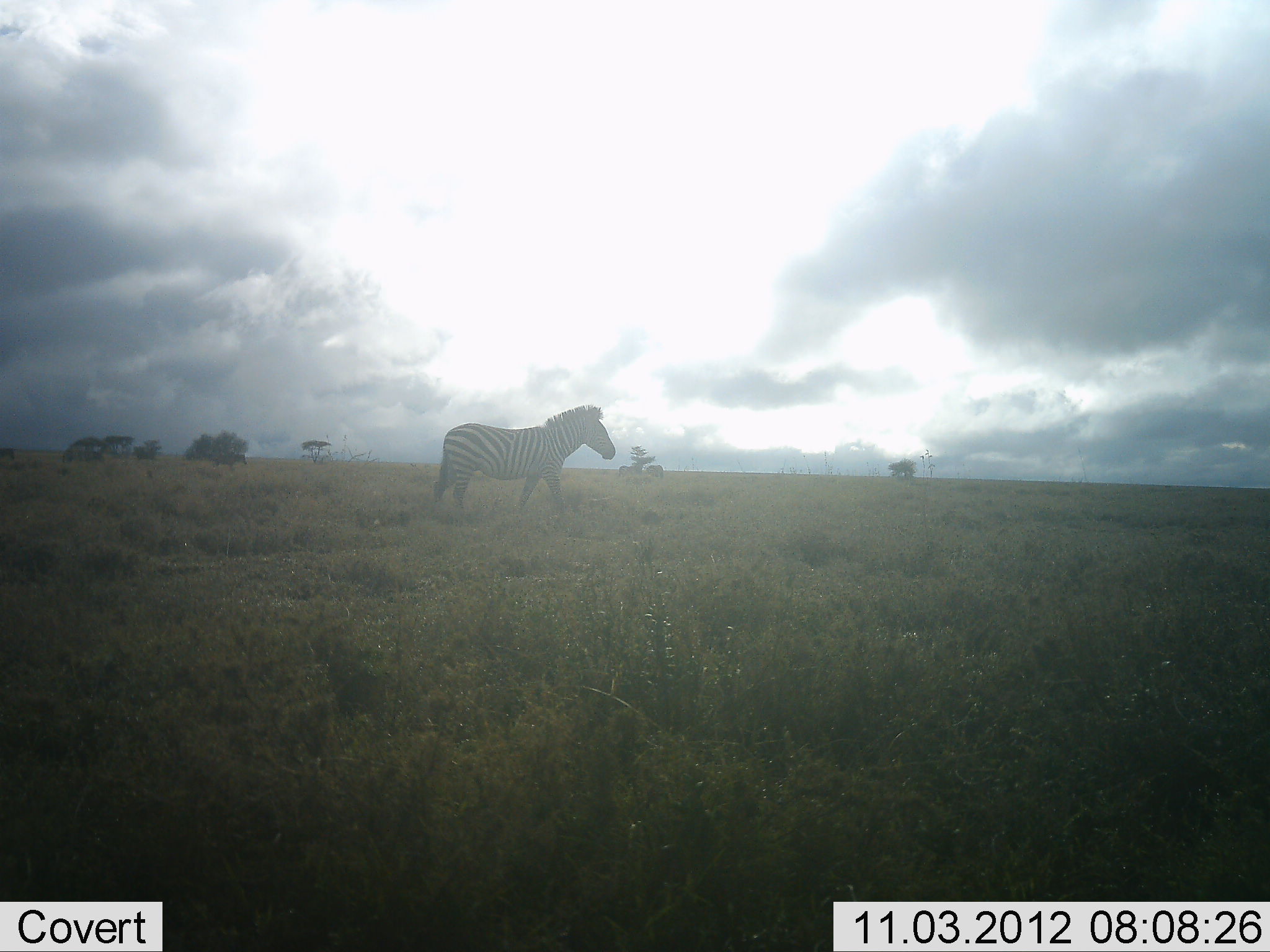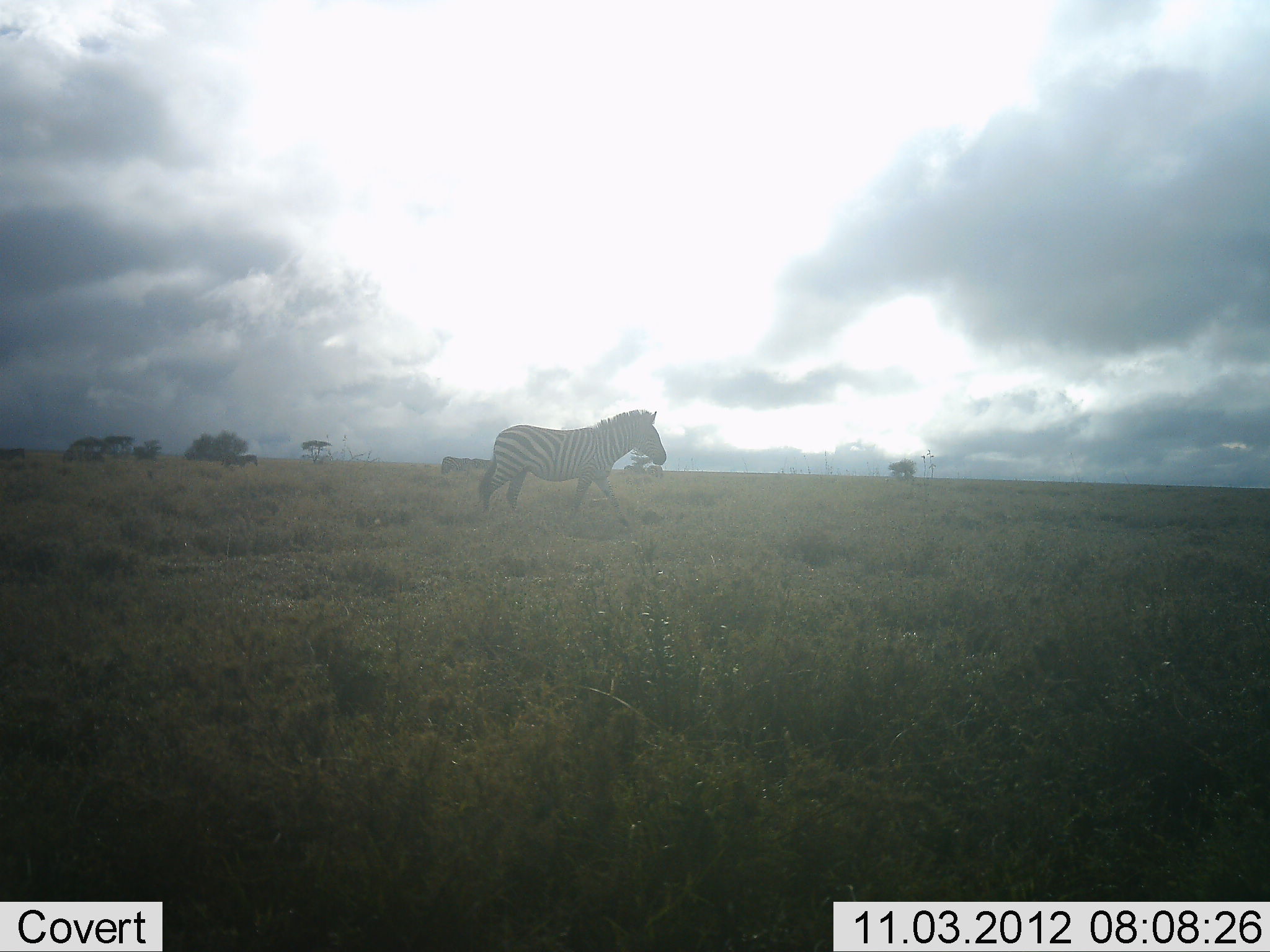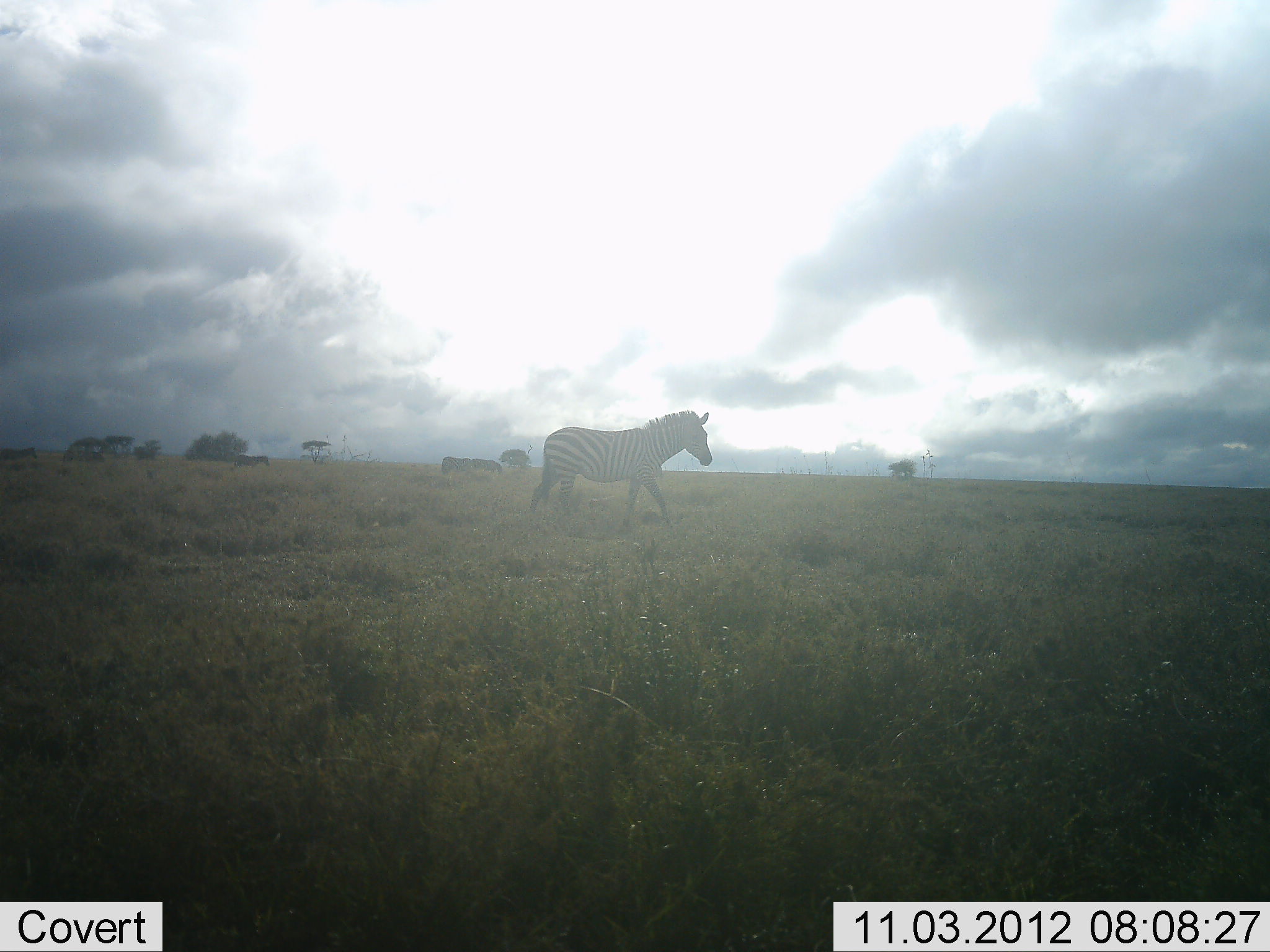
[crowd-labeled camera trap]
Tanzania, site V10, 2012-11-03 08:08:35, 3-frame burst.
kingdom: Animalia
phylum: Chordata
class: Mammalia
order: Perissodactyla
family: Equidae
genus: Equus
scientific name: Equus quagga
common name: plains zebra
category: zebra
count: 2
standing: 0%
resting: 0%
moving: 100%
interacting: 0%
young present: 0%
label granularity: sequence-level